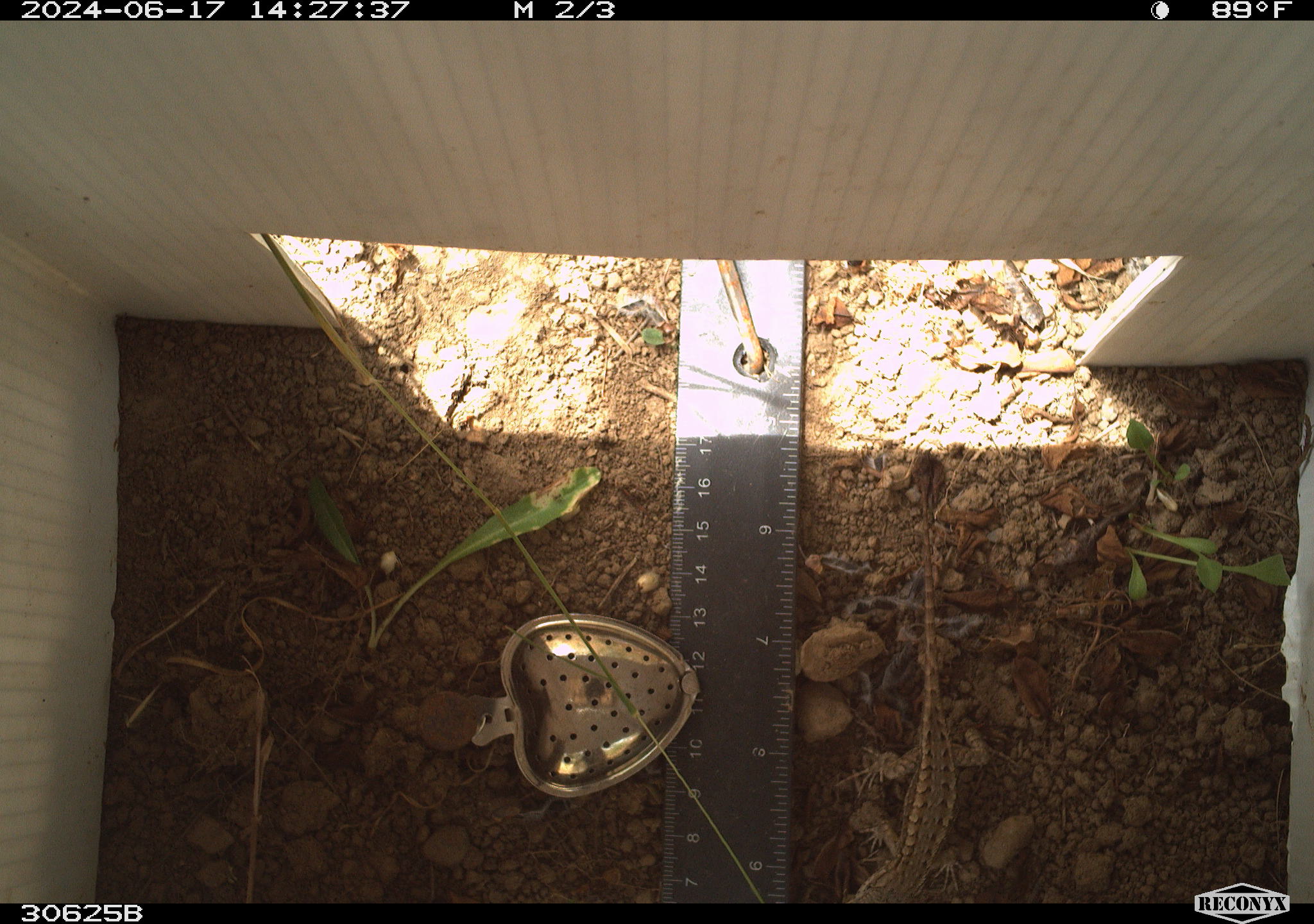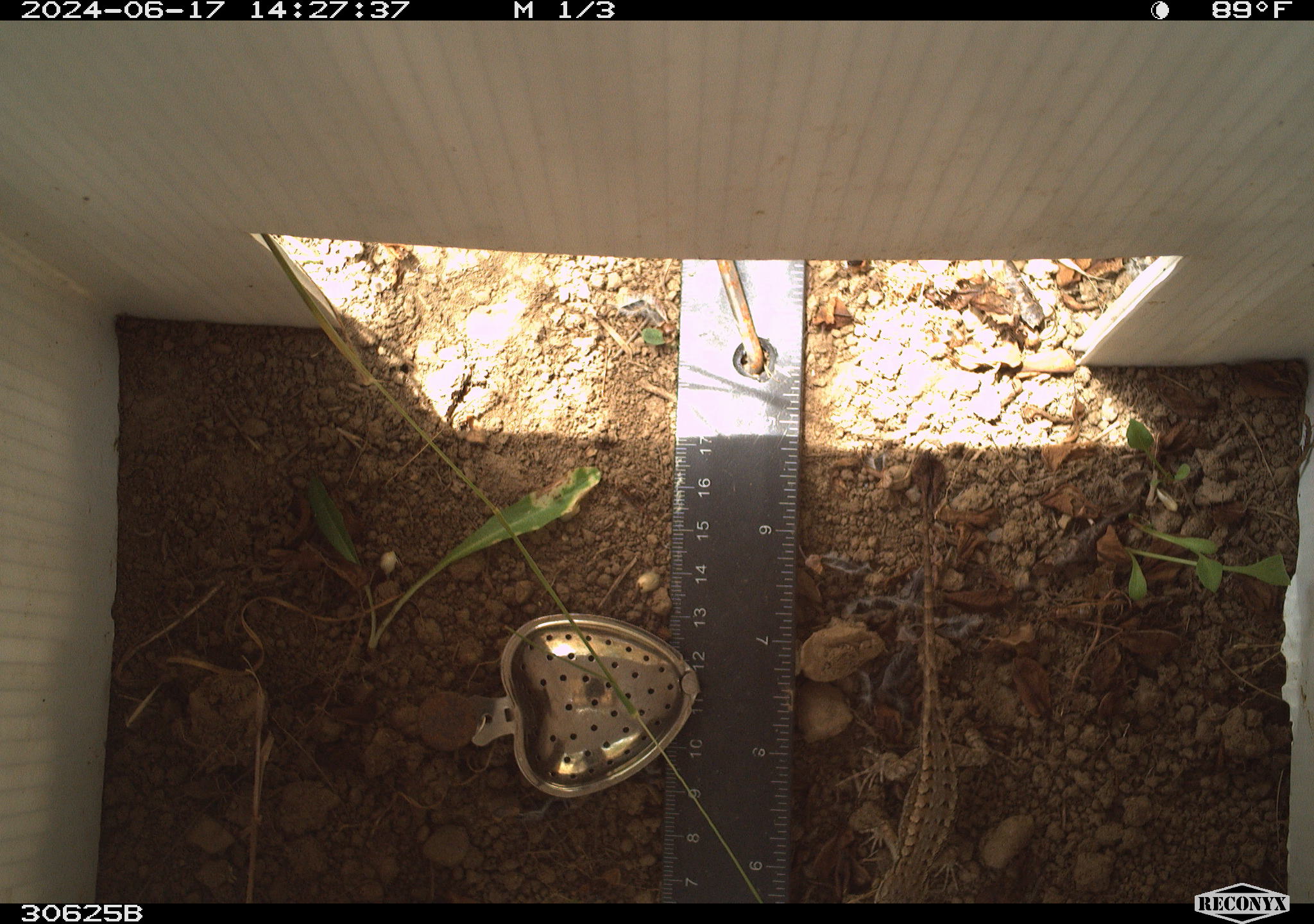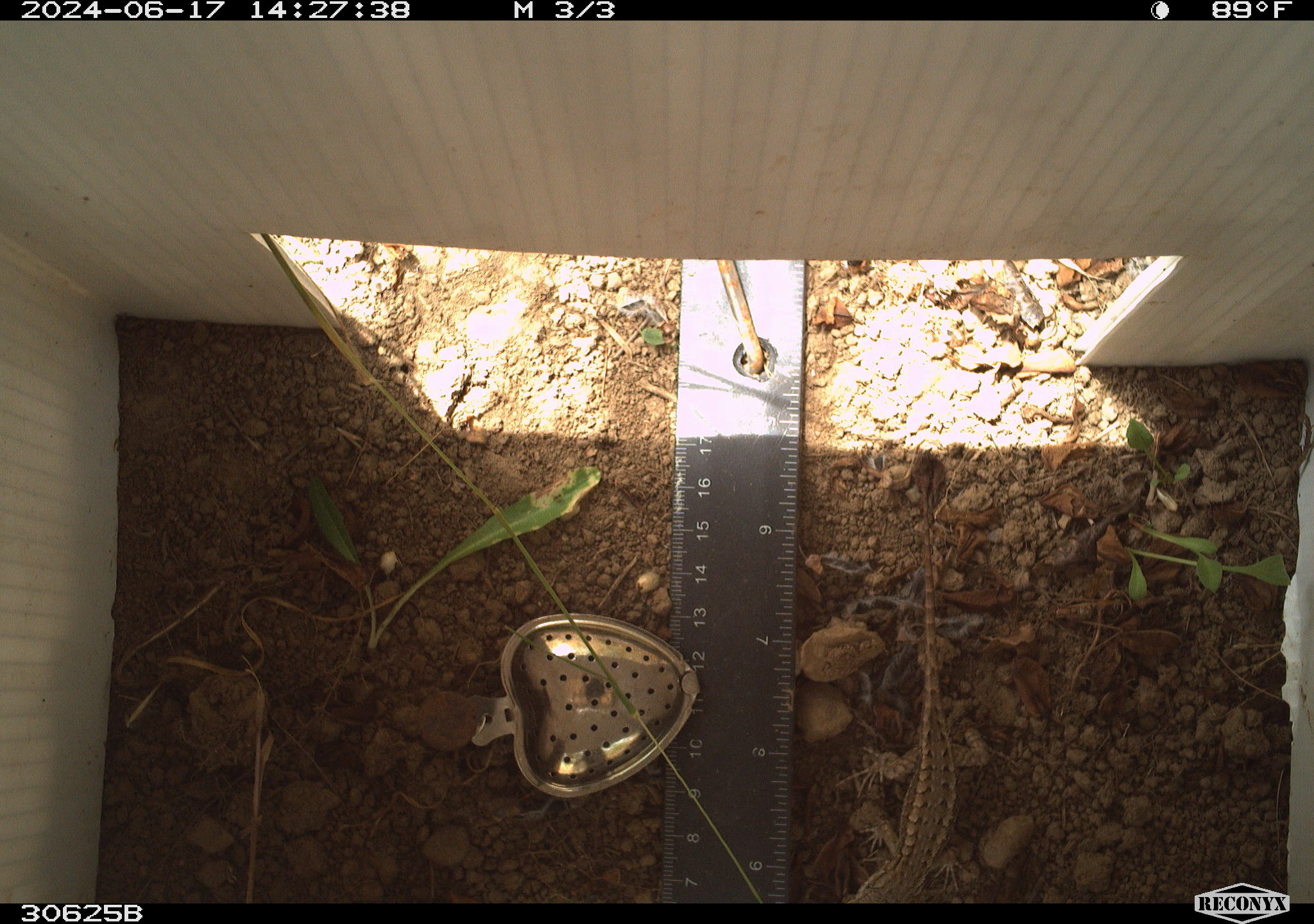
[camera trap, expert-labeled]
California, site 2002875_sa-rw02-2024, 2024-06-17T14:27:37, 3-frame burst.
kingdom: Animalia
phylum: Chordata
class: Reptilia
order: Squamata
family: Phrynosomatidae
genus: Sceloporus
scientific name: Sceloporus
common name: spiny lizards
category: sceloporus species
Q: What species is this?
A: Sceloporus species (spiny lizards) (Sceloporus).